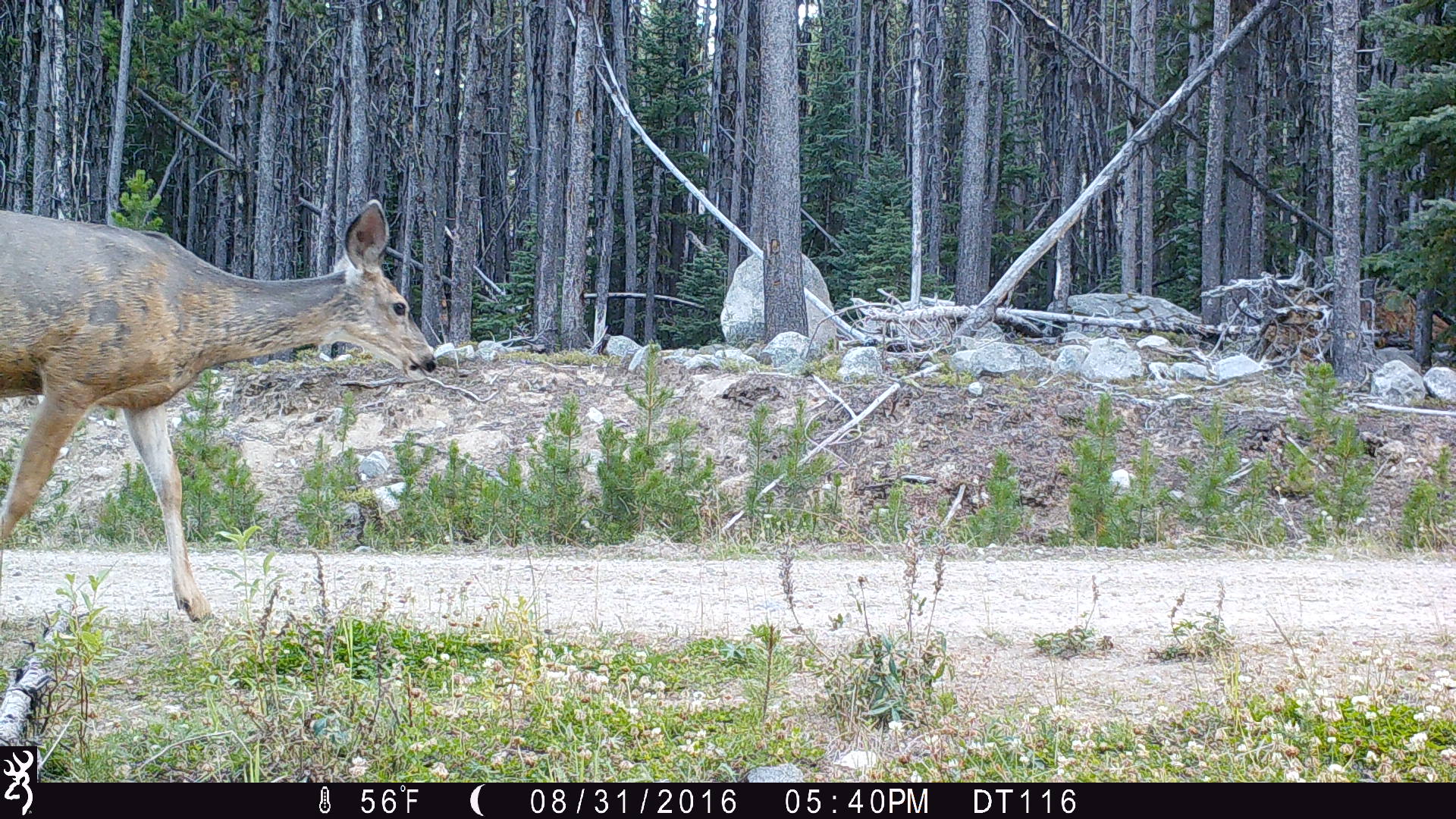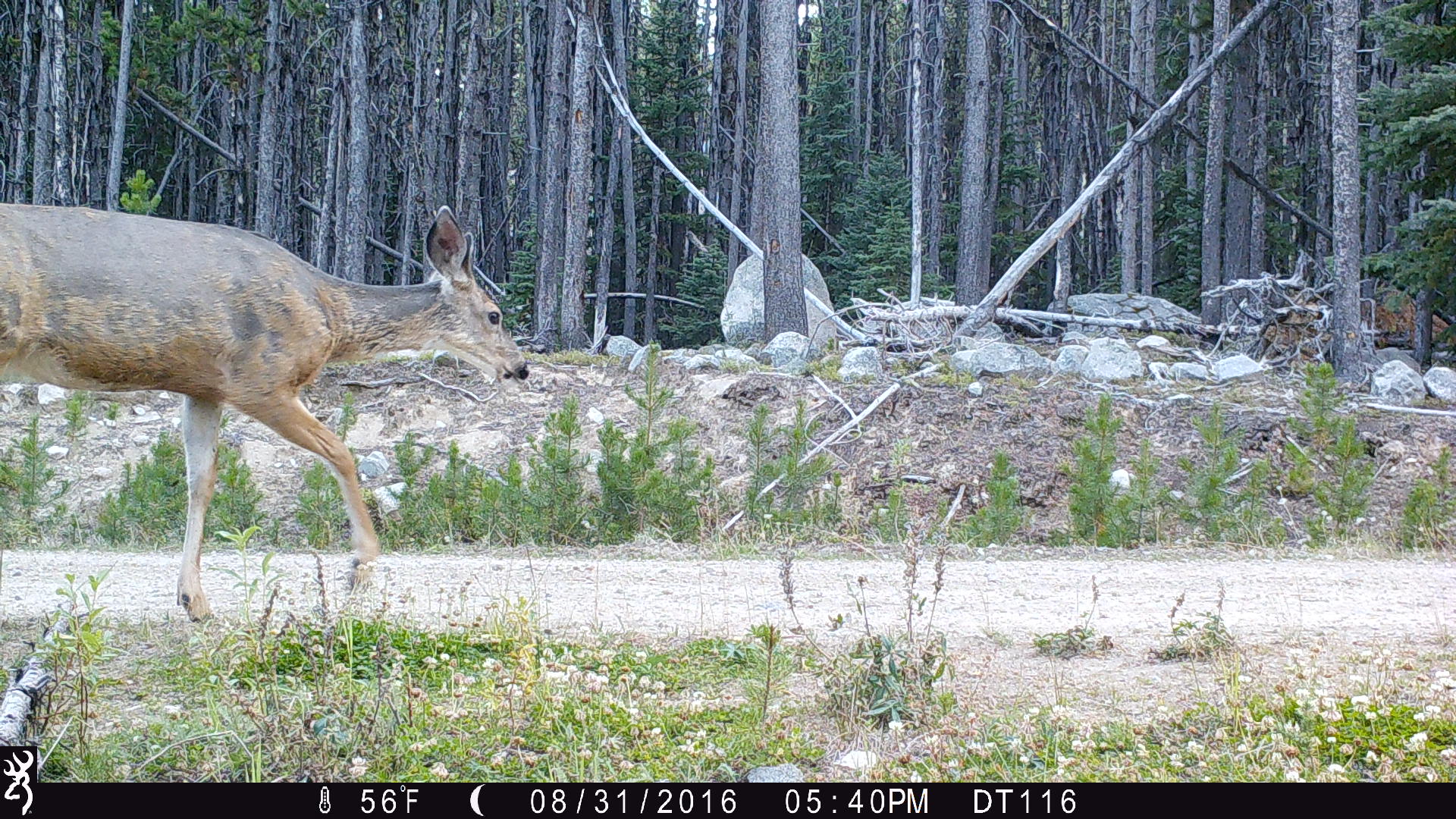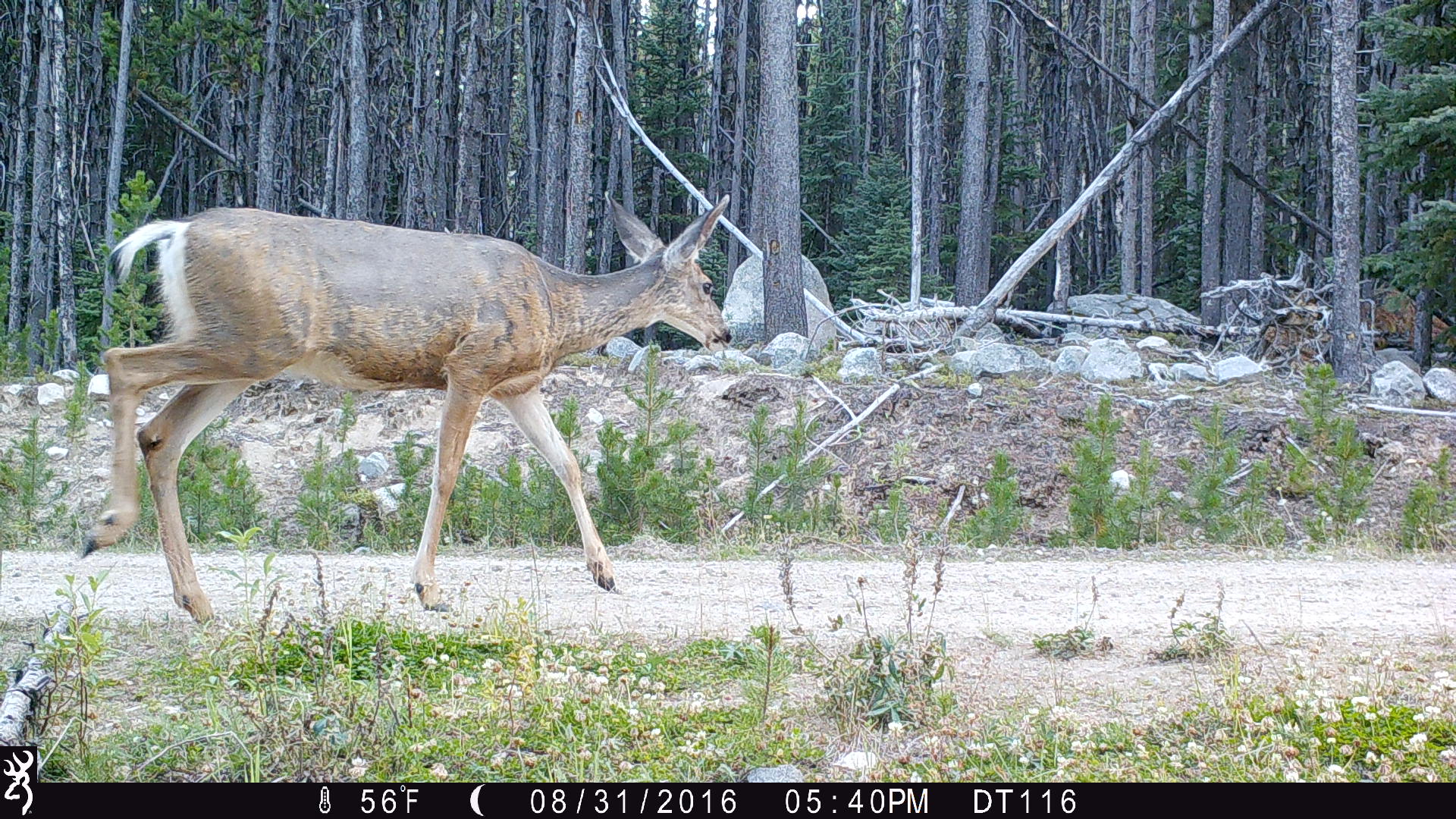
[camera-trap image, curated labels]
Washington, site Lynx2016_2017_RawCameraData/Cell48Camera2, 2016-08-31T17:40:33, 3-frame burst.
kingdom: Animalia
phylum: Chordata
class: Mammalia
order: Artiodactyla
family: Cervidae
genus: Odocoileus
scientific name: Odocoileus hemionus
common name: mule deer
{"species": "Odocoileus hemionus (mule deer)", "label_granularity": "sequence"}